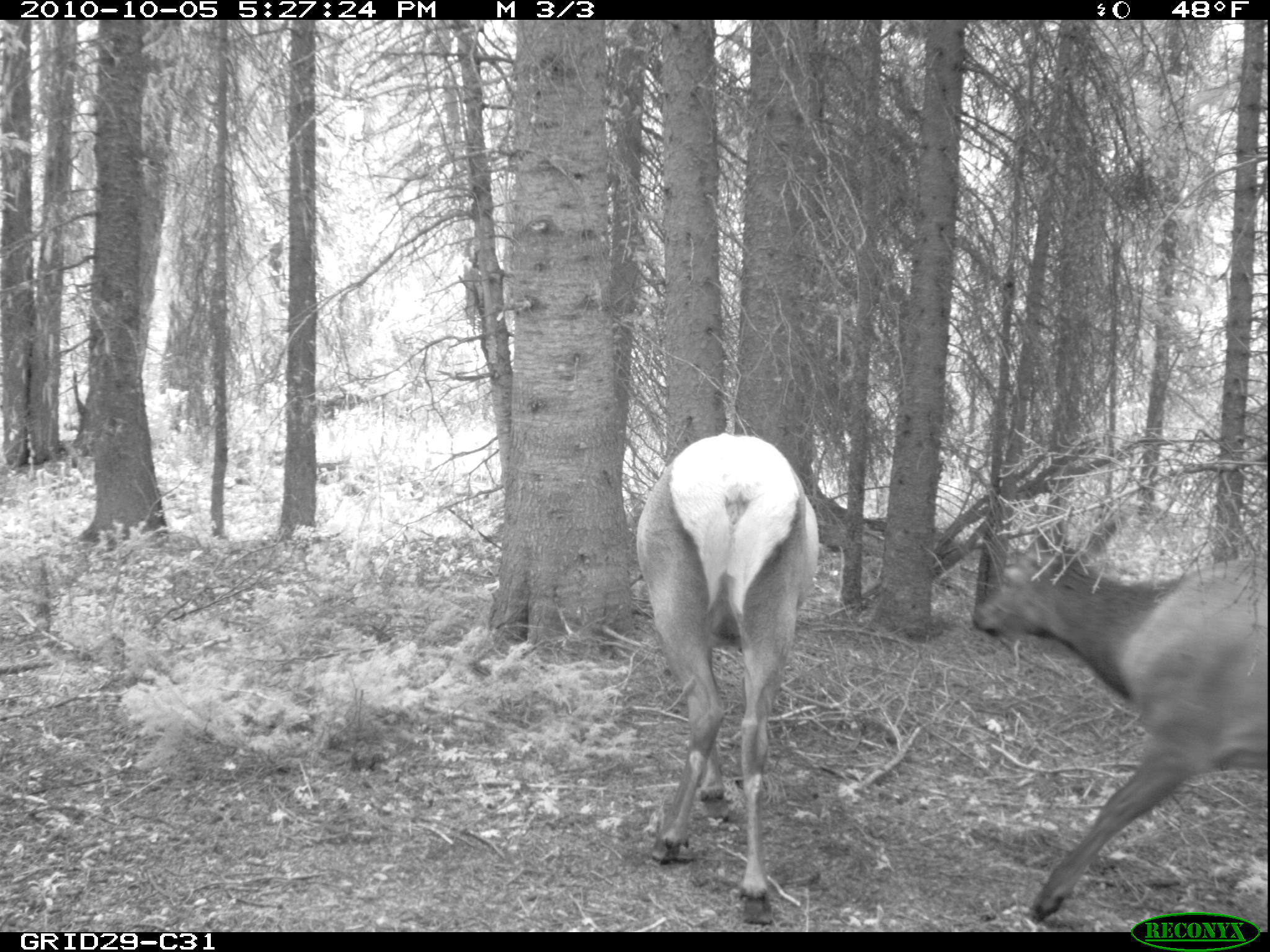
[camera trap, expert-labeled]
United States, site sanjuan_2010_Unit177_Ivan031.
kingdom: Animalia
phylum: Chordata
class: Mammalia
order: Artiodactyla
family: Cervidae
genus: Cervus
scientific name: Cervus elaphus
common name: red deer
Cervus elaphus (red deer).